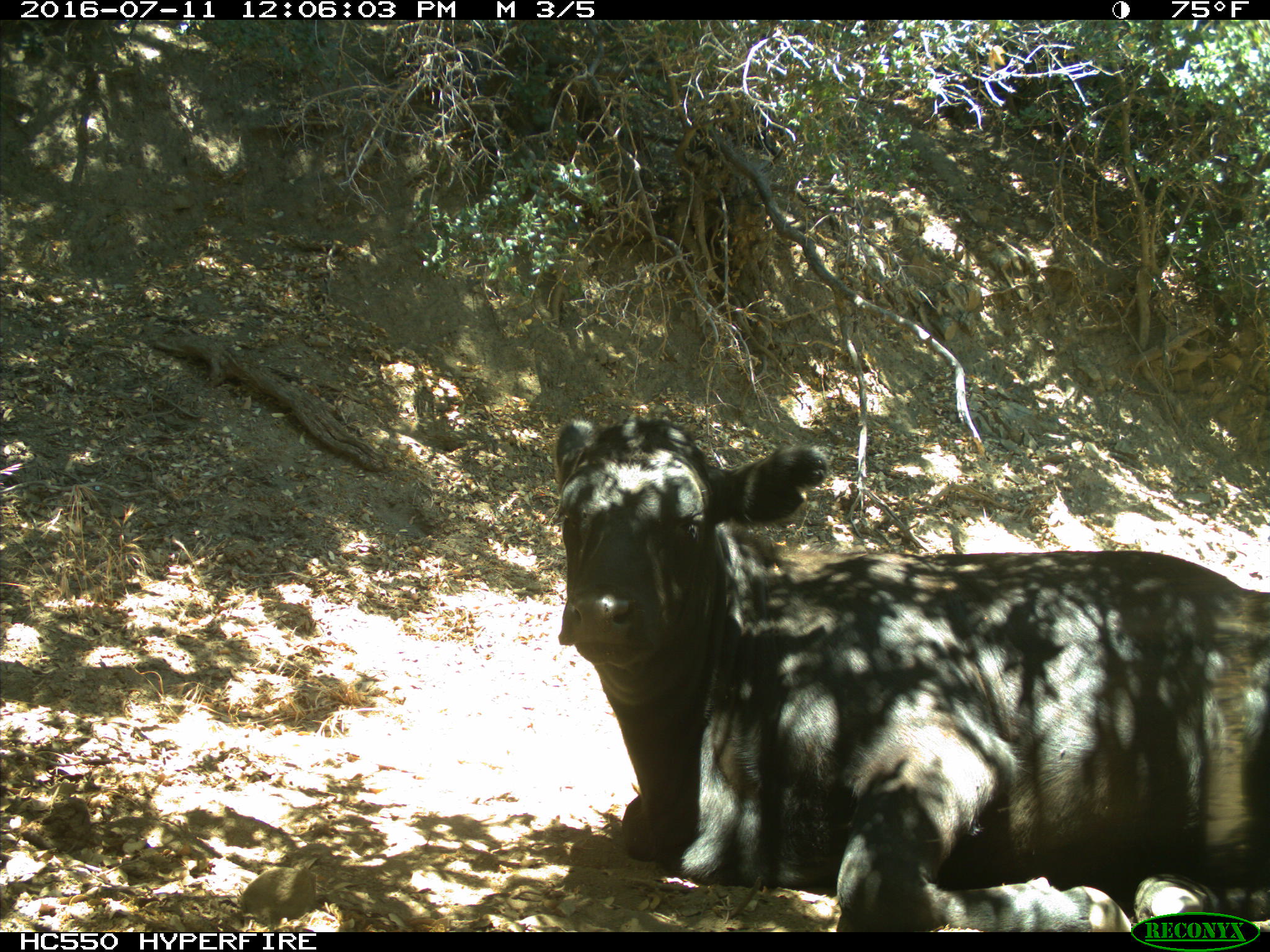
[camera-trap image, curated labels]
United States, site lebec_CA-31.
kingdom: Animalia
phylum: Chordata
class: Mammalia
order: Artiodactyla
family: Bovidae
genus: Bos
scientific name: Bos taurus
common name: domestic cow